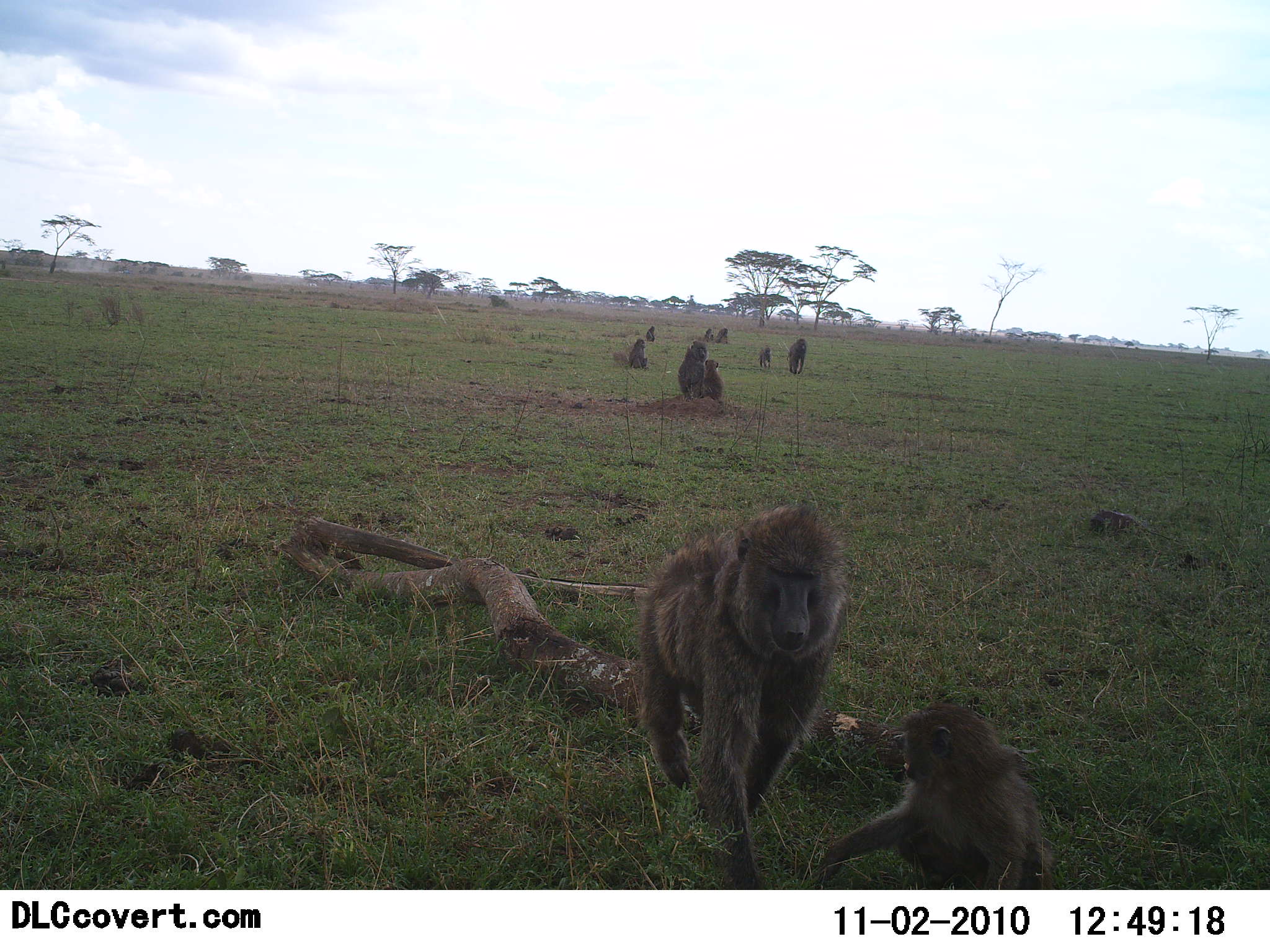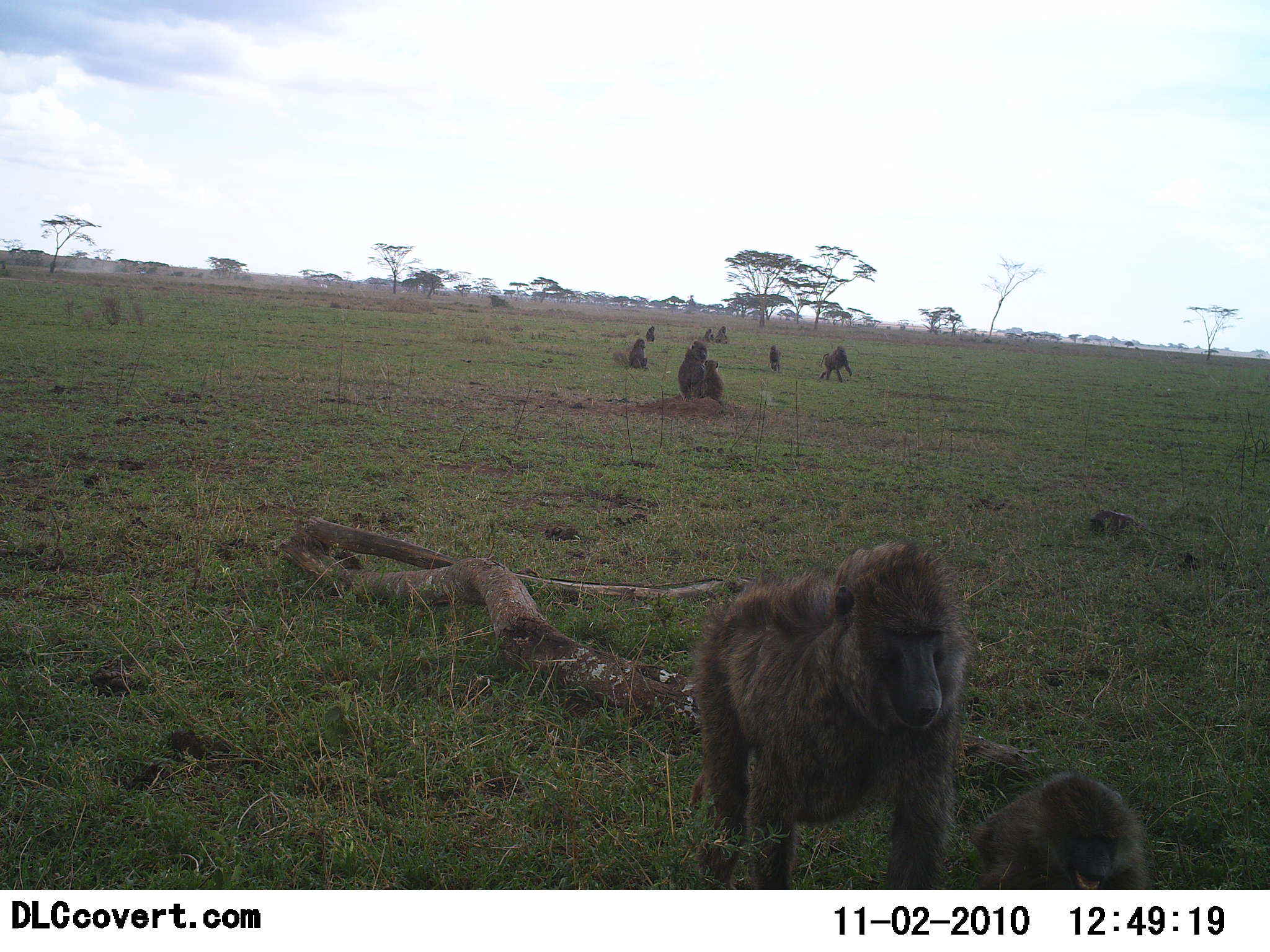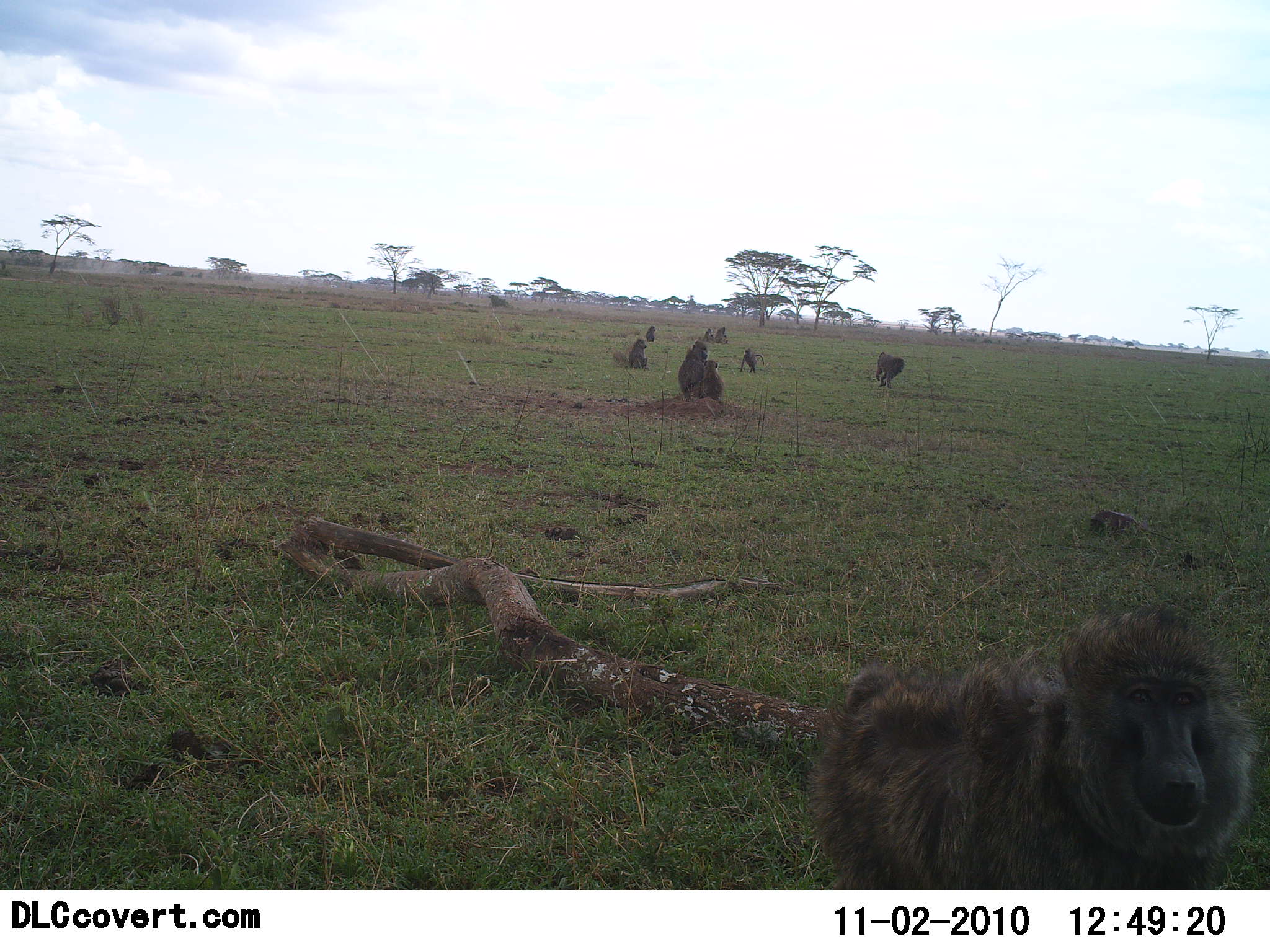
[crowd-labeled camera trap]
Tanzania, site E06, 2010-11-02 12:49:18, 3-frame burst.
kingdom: Animalia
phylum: Chordata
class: Mammalia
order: Primates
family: Cercopithecidae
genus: Papio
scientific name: Papio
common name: baboon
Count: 10.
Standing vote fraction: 33%.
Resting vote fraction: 73%.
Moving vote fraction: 87%.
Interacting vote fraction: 27%.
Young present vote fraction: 73%.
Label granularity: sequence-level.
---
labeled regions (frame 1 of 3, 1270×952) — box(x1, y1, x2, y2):
animal: box(636, 505, 850, 890); box(822, 703, 1056, 890); box(678, 340, 709, 401); box(698, 359, 730, 401); box(788, 338, 807, 374); box(628, 339, 648, 369); box(758, 346, 771, 368); box(713, 328, 729, 344); box(646, 326, 655, 342); box(703, 328, 713, 342); box(708, 333, 714, 341)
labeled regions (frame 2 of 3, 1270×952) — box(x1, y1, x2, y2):
animal: box(691, 542, 969, 891); box(970, 774, 1149, 890); box(677, 340, 708, 401); box(818, 345, 852, 383); box(702, 359, 725, 404); box(628, 338, 649, 369); box(766, 346, 782, 372); box(713, 328, 729, 344); box(644, 326, 655, 342); box(703, 328, 713, 342); box(708, 333, 714, 341)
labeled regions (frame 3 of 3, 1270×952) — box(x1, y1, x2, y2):
animal: box(810, 607, 1261, 891); box(677, 340, 705, 401); box(876, 351, 904, 389); box(702, 359, 725, 404); box(628, 338, 650, 371); box(739, 348, 764, 373); box(713, 328, 729, 344); box(644, 326, 655, 342); box(703, 328, 713, 342); box(708, 333, 714, 341)